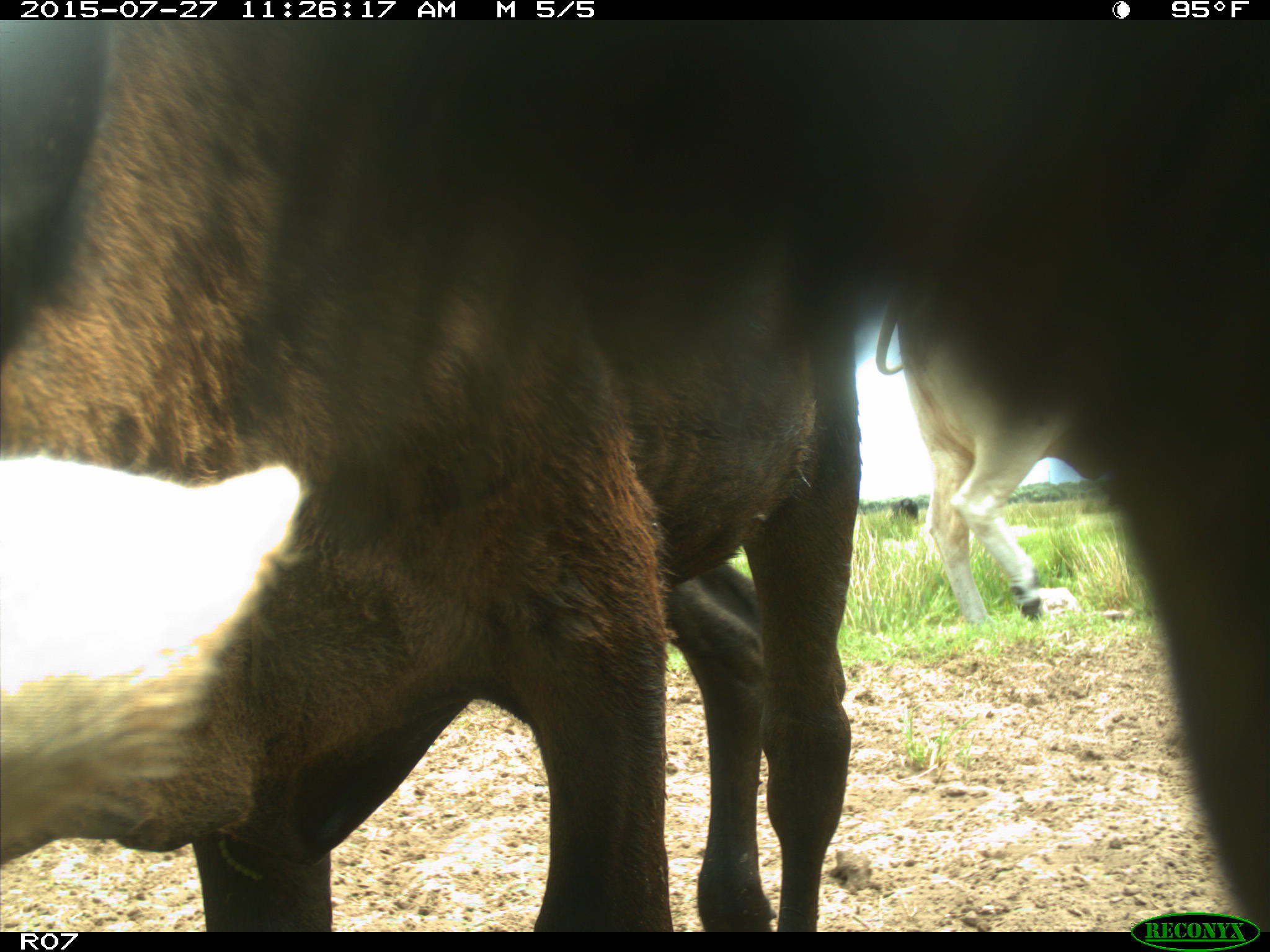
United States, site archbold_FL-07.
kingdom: Animalia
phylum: Chordata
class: Mammalia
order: Artiodactyla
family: Bovidae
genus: Bos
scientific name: Bos taurus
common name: domestic cow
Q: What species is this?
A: Bos taurus (domestic cow).